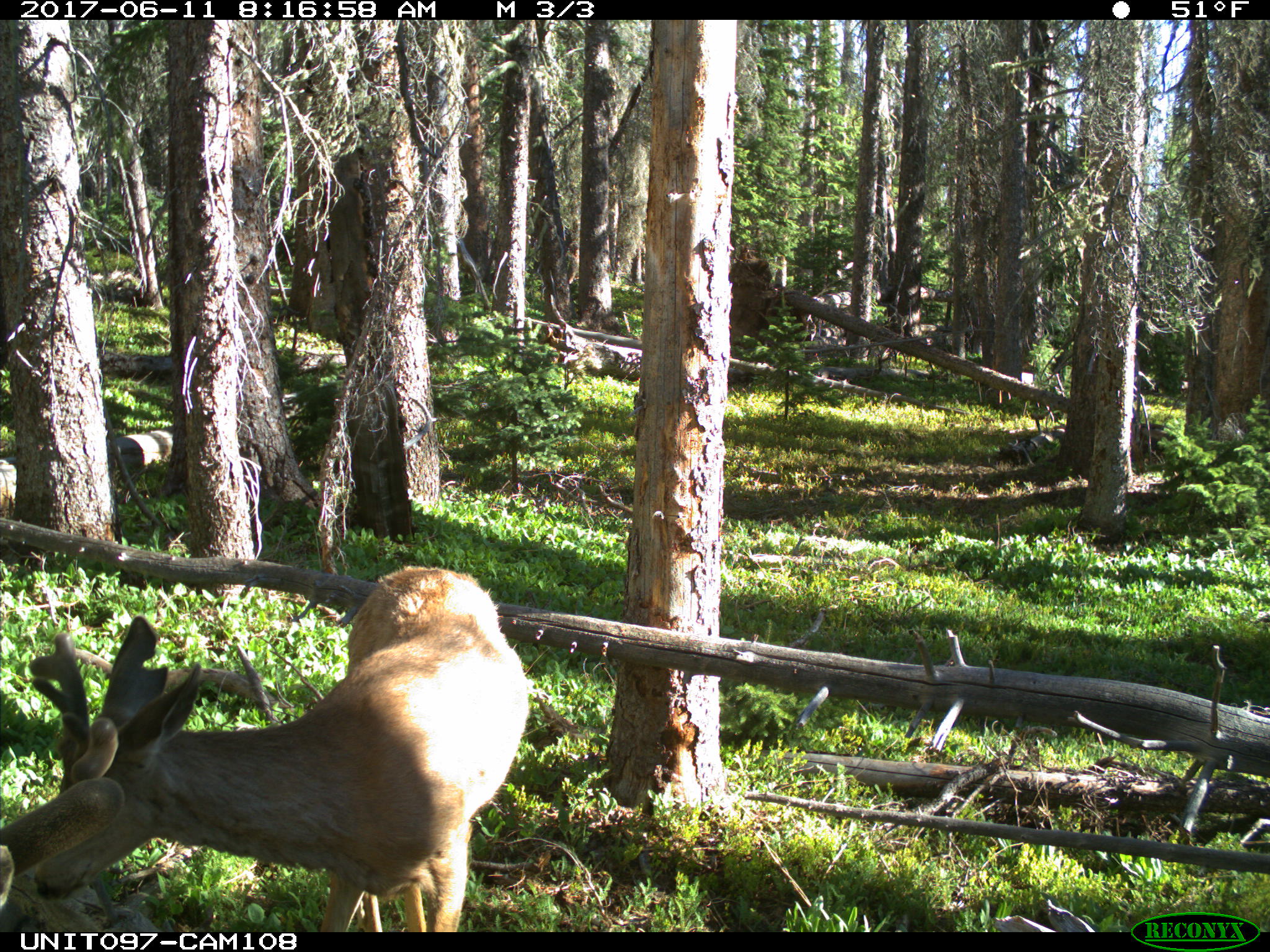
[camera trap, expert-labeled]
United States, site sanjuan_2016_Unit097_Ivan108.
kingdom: Animalia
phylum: Chordata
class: Mammalia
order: Artiodactyla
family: Cervidae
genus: Odocoileus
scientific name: Odocoileus hemionus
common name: mule deer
Odocoileus hemionus (mule deer).